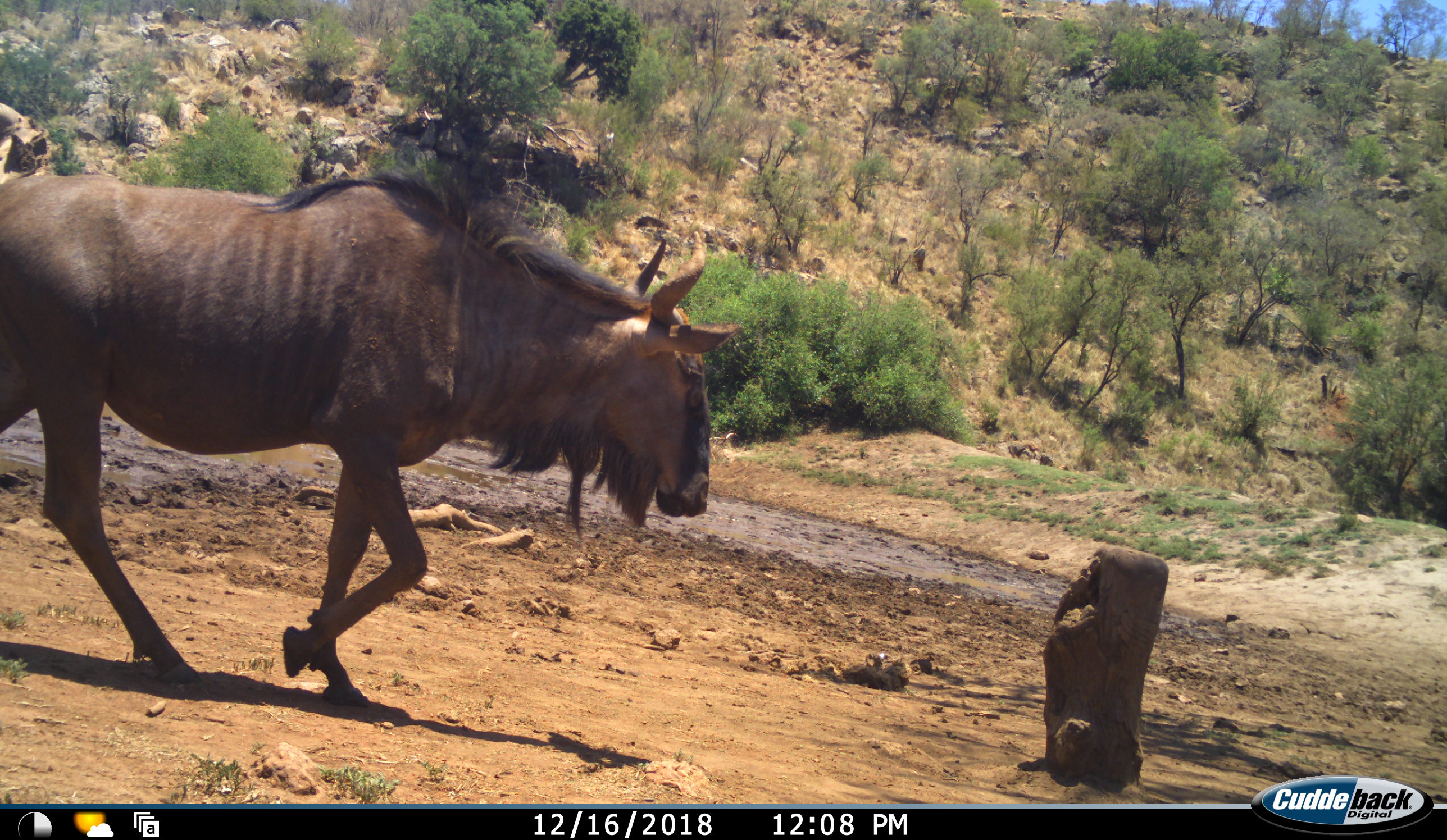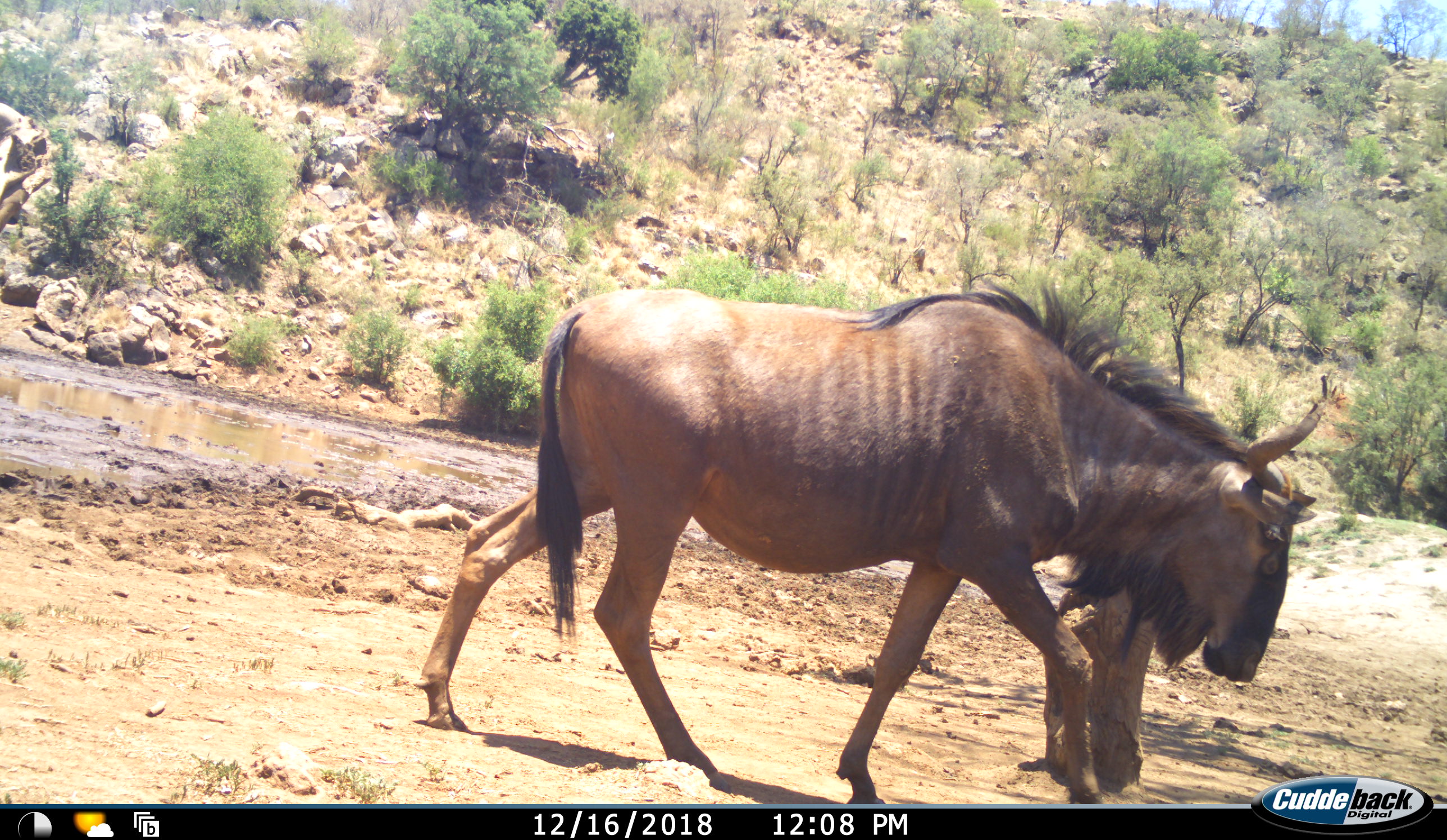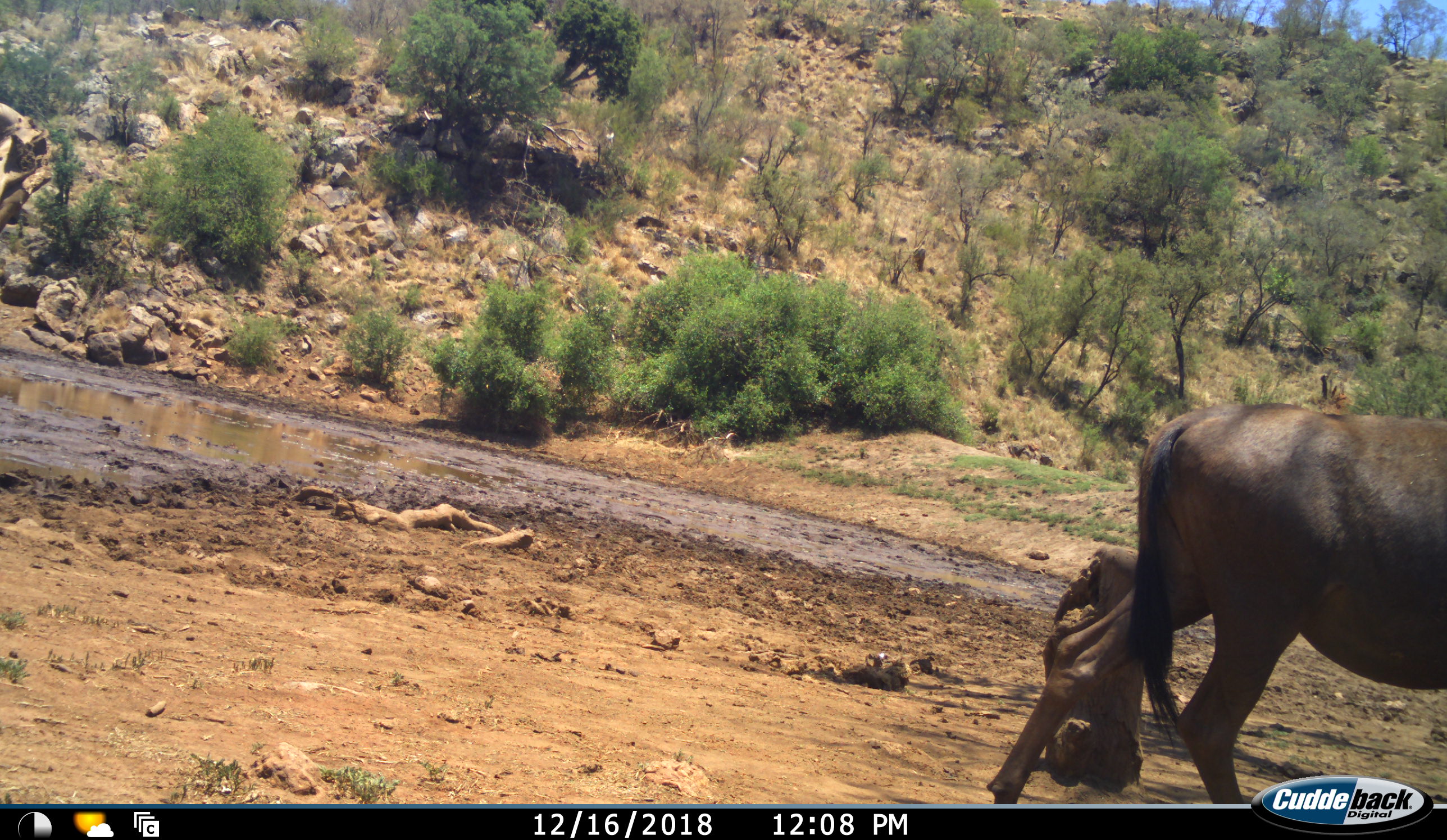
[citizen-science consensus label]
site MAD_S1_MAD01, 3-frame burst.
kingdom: Animalia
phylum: Chordata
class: Mammalia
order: Artiodactyla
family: Bovidae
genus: Connochaetes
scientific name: Connochaetes taurinus taurinus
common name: blue wildebeest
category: wildebeestblue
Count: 1.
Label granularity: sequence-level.